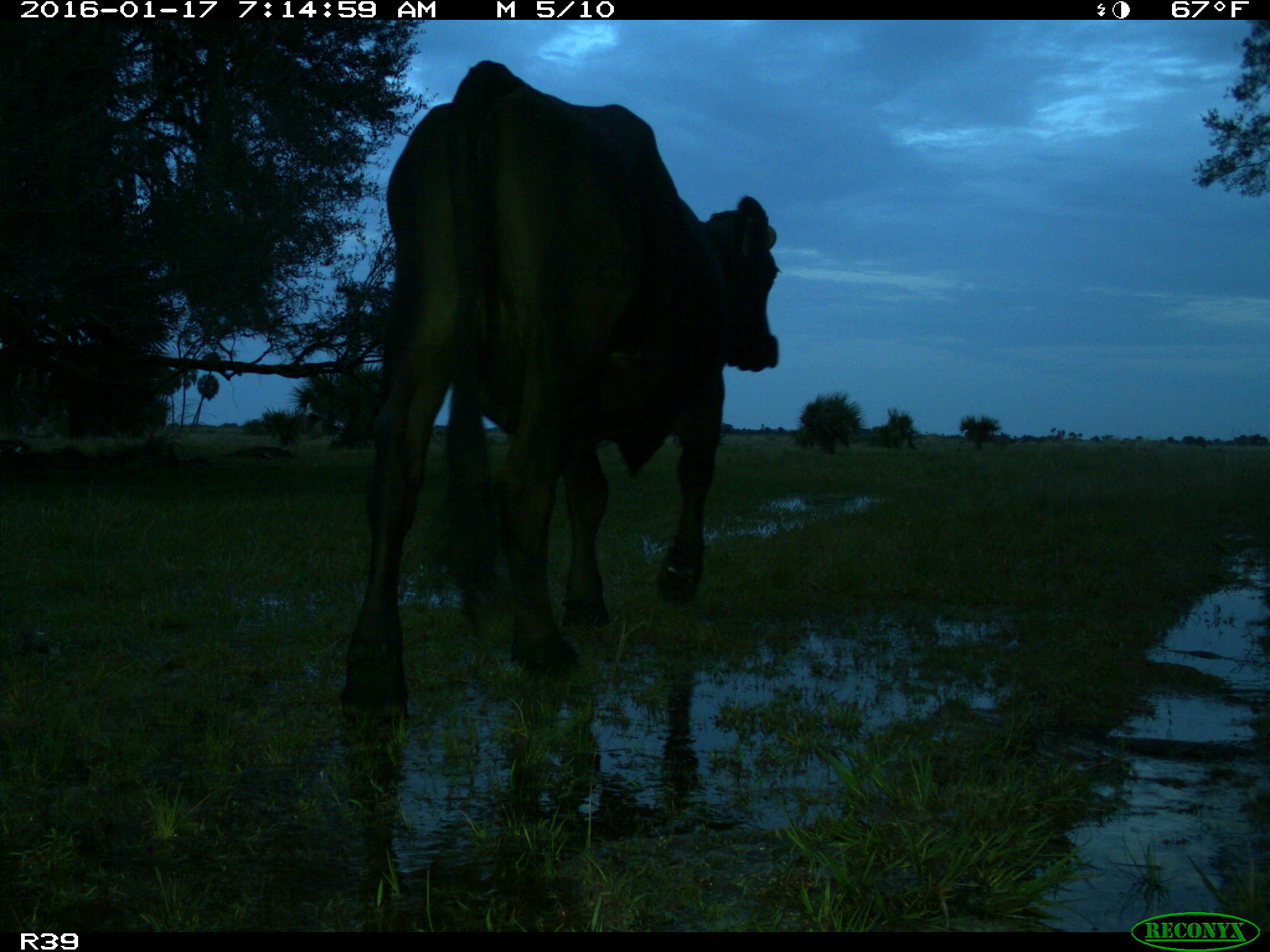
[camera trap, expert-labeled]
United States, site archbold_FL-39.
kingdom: Animalia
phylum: Chordata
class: Mammalia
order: Artiodactyla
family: Bovidae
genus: Bos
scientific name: Bos taurus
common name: domestic cow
Bos taurus (domestic cow).